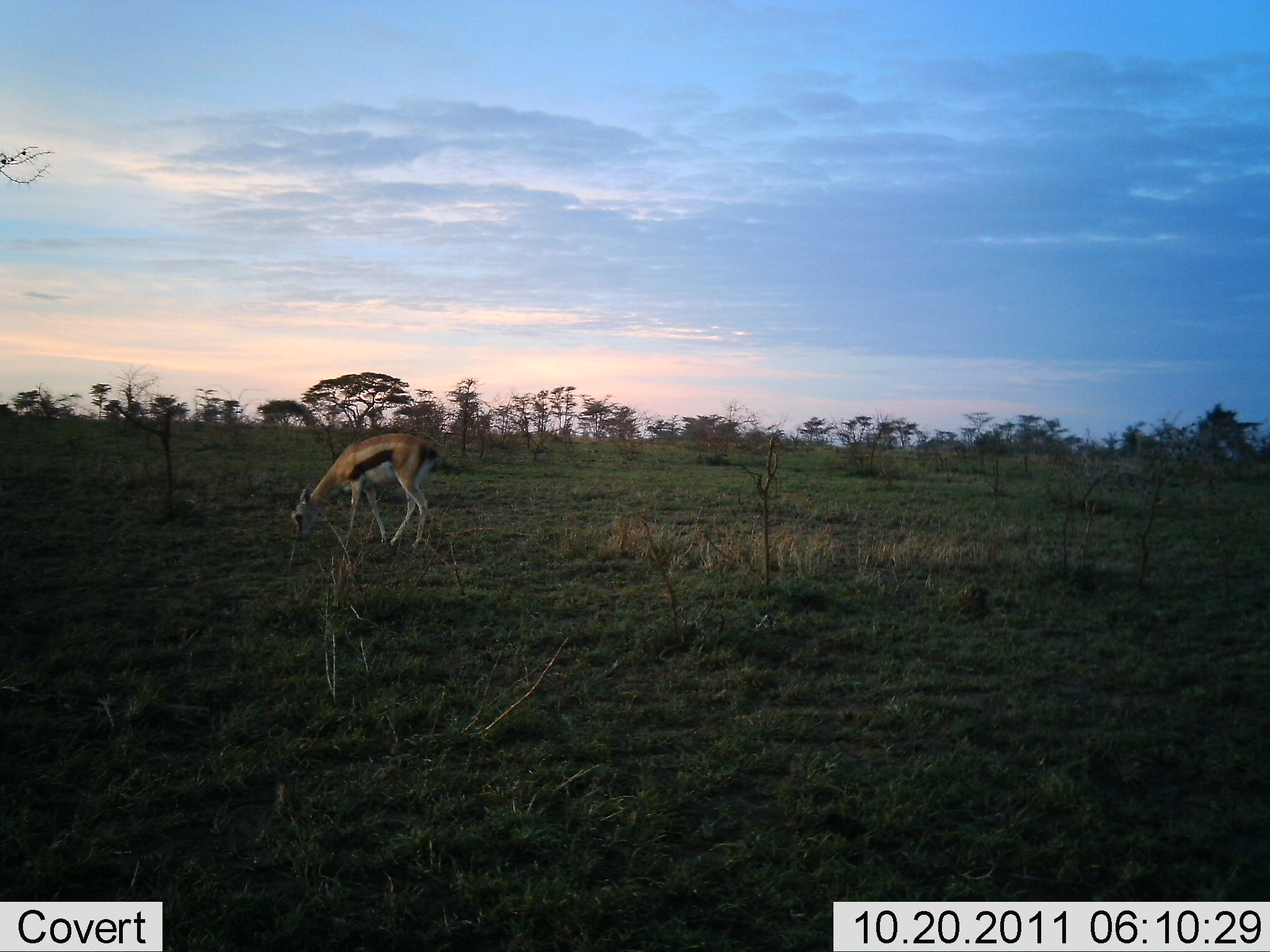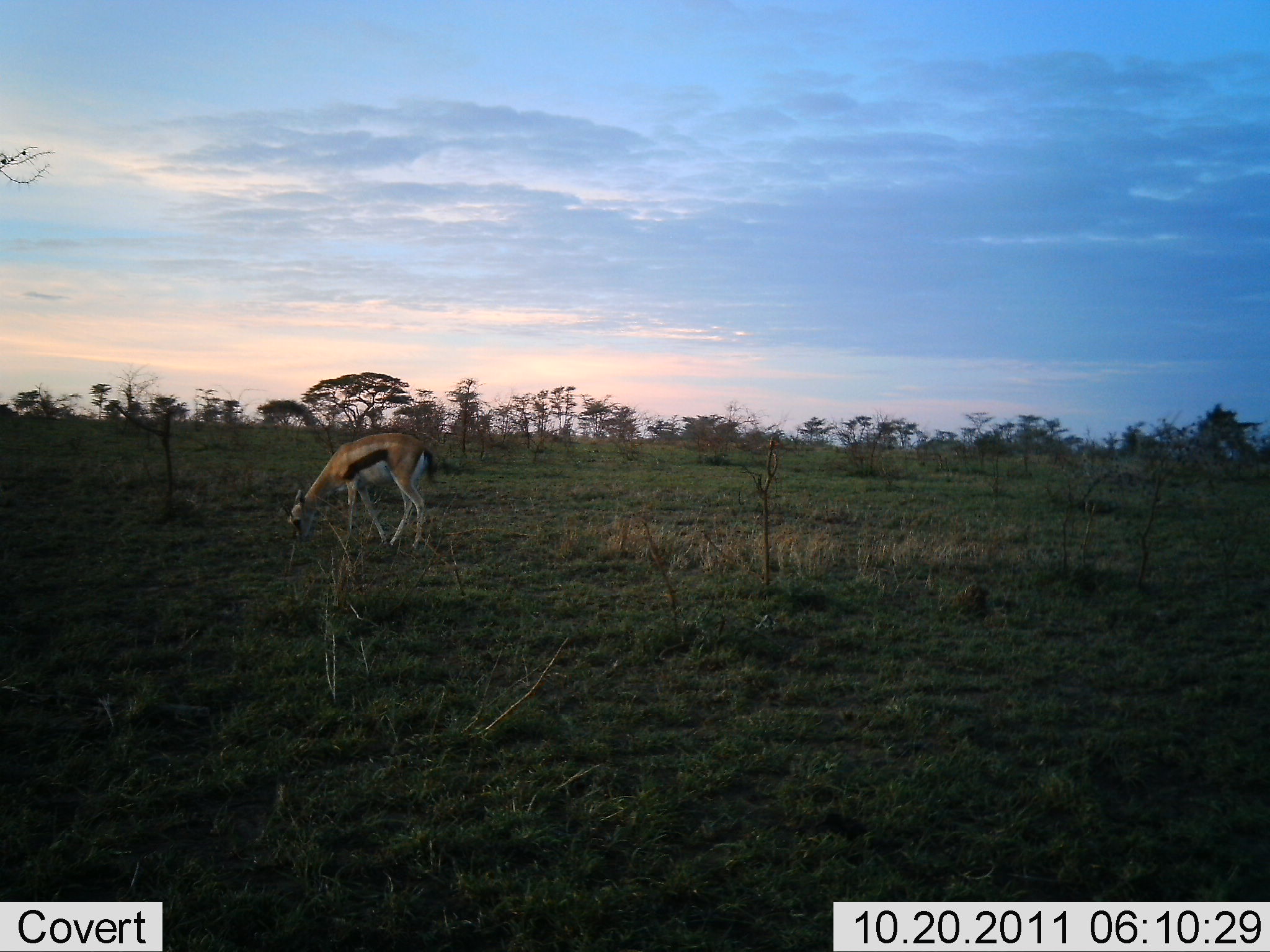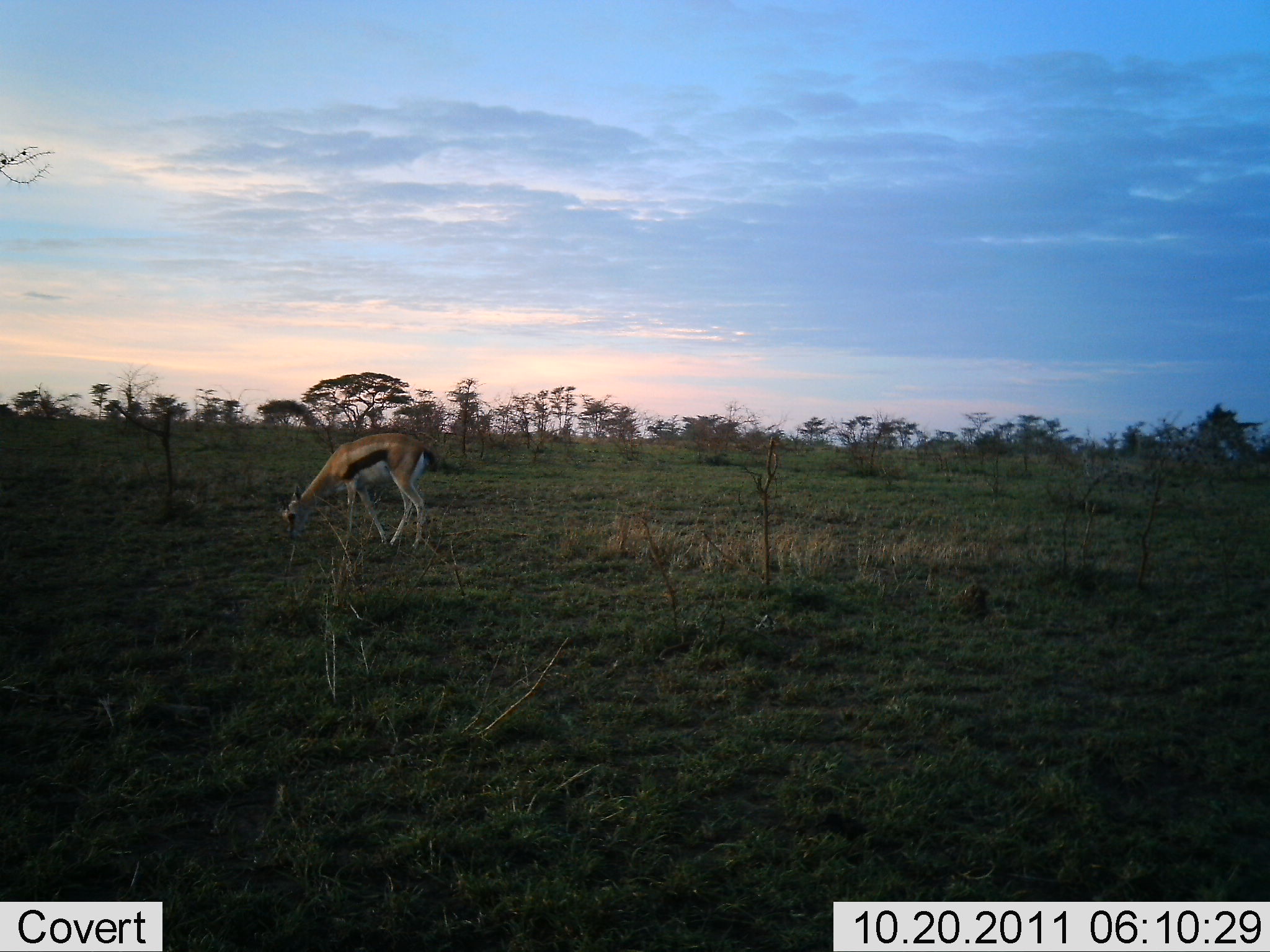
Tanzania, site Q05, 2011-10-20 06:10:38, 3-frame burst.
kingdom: Animalia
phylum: Chordata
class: Mammalia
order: Artiodactyla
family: Bovidae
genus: Eudorcas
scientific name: Eudorcas thomsonii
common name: thomson's gazelle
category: gazellethomsons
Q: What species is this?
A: Gazellethomsons (thomson's gazelle) (Eudorcas thomsonii).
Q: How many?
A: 1.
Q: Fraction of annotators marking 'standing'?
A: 33%.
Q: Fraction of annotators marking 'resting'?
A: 0%.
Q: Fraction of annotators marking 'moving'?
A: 0%.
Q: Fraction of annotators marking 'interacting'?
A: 0%.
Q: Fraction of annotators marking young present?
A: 0%.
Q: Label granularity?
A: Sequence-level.